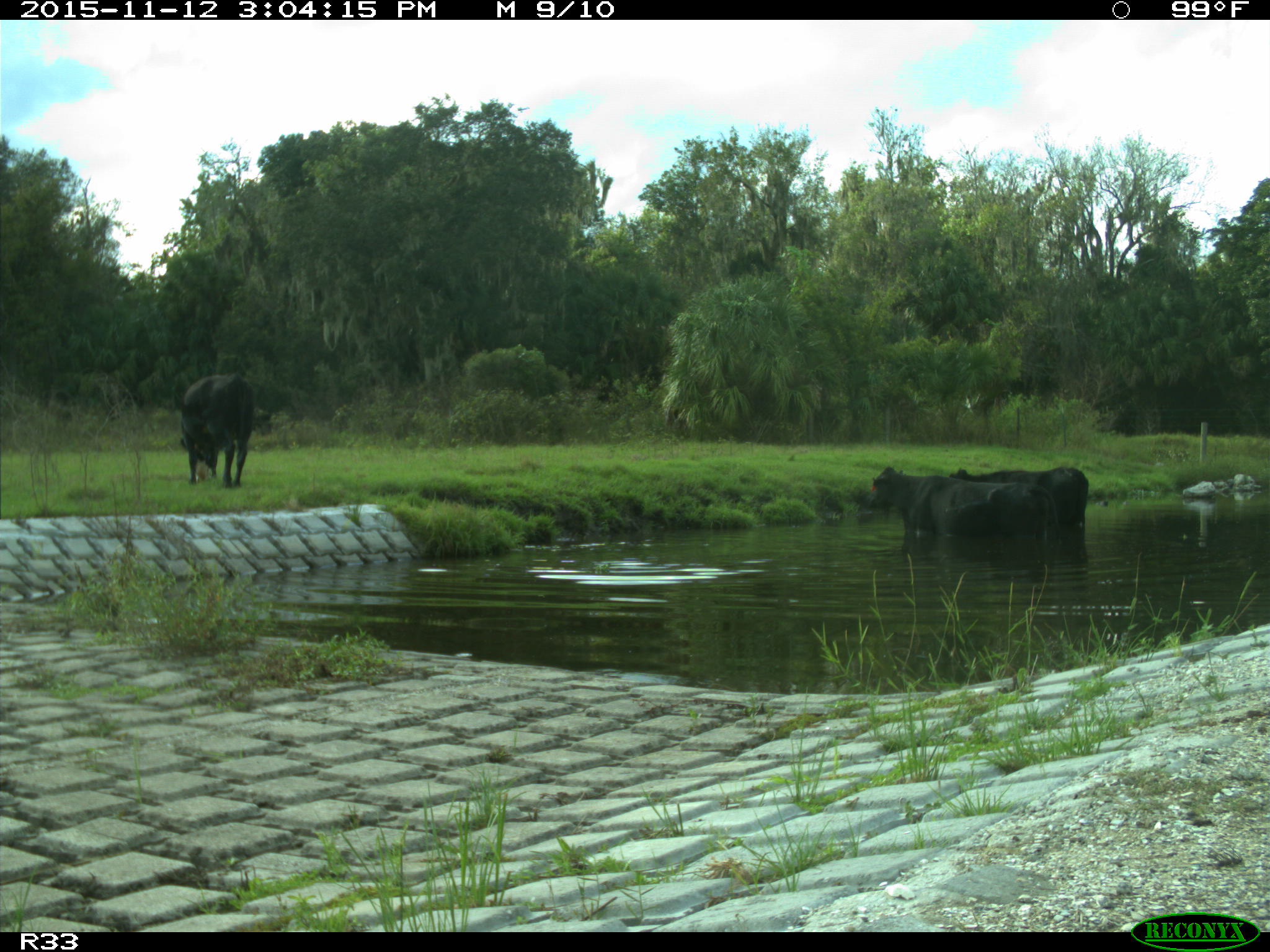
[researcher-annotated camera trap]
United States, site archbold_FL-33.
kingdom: Animalia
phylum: Chordata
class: Mammalia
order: Artiodactyla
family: Bovidae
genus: Bos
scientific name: Bos taurus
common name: domestic cow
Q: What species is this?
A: Bos taurus (domestic cow).